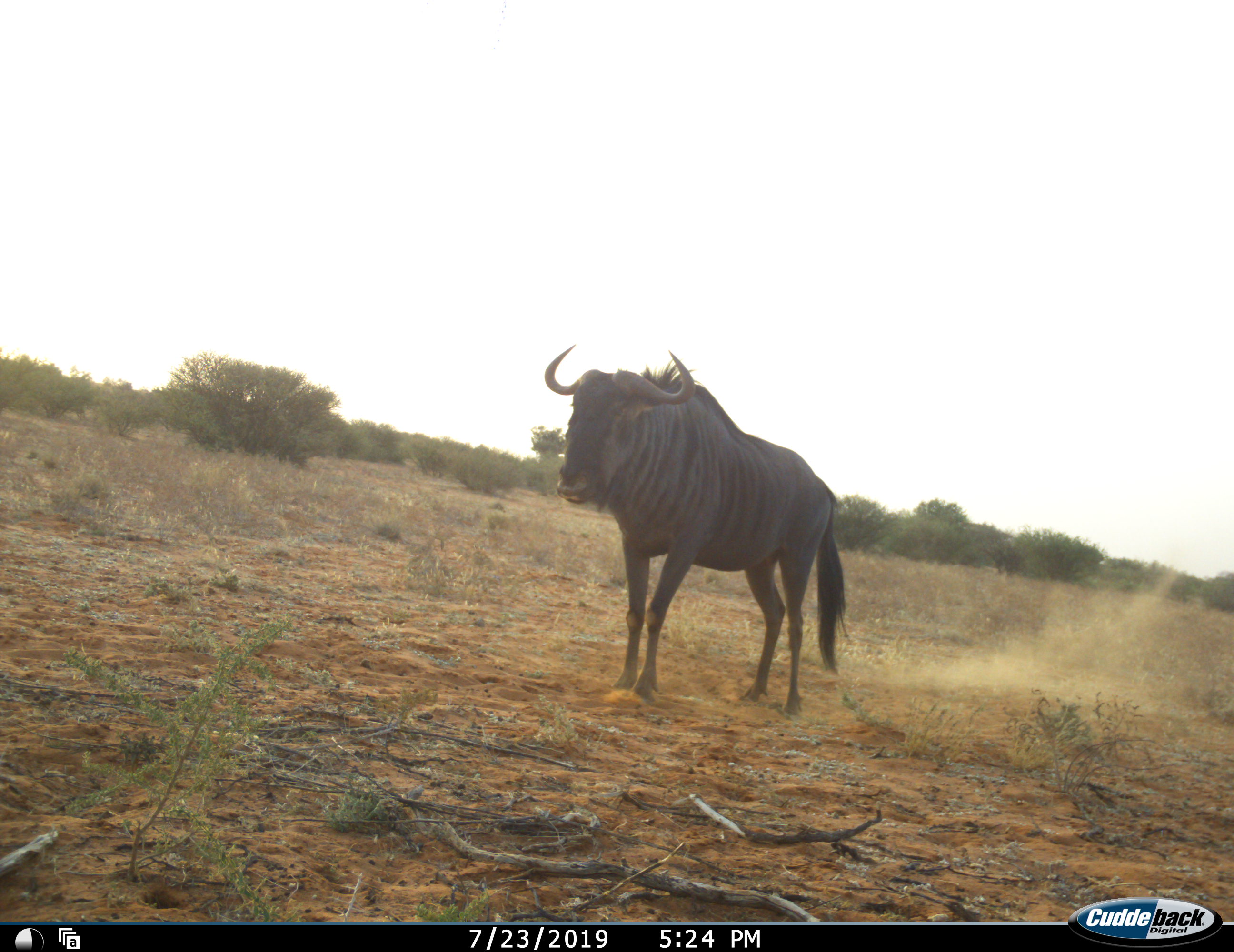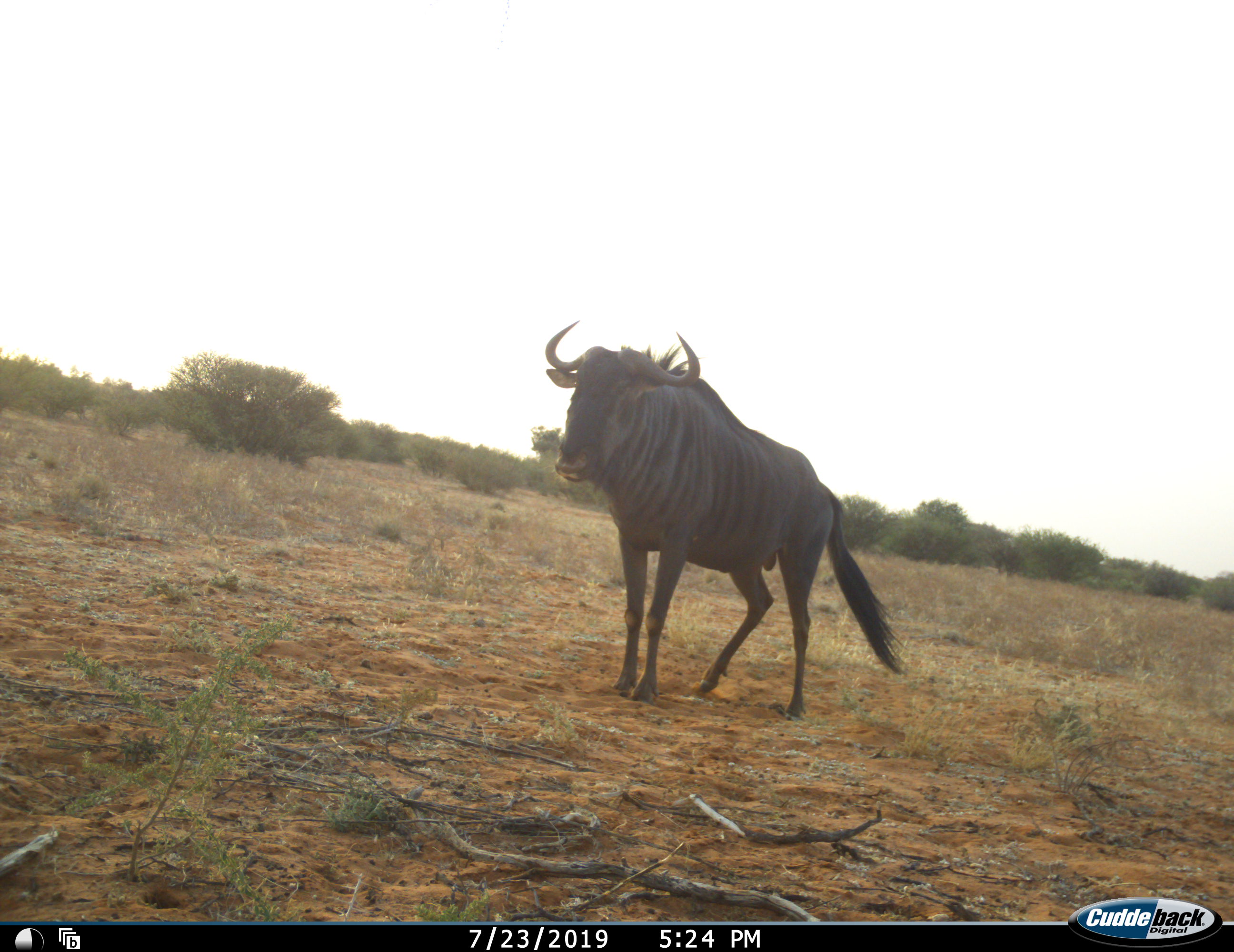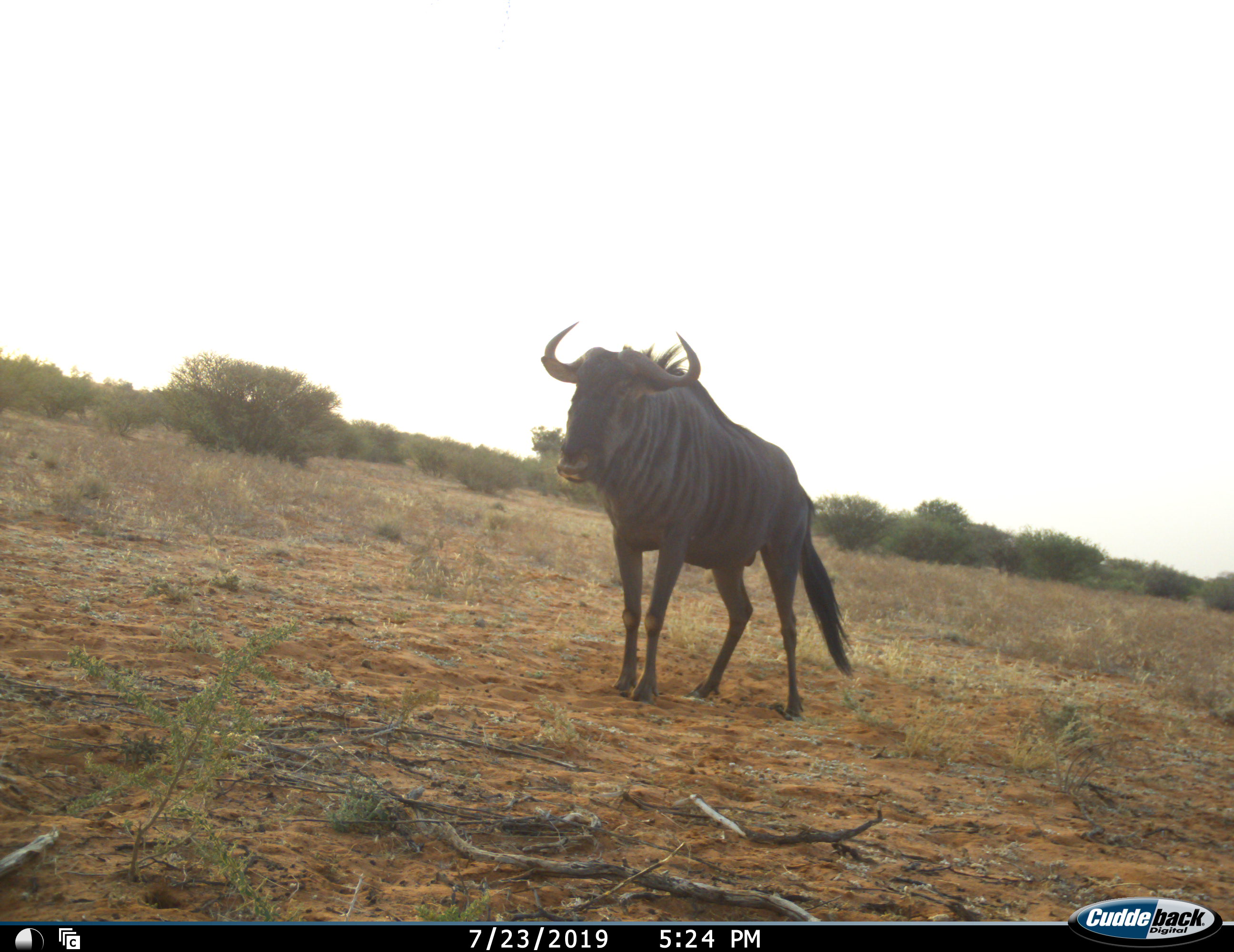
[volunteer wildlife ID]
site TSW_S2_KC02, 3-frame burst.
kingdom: Animalia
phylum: Chordata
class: Mammalia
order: Artiodactyla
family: Bovidae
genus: Connochaetes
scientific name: Connochaetes taurinus taurinus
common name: blue wildebeest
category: wildebeestblue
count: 1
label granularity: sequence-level